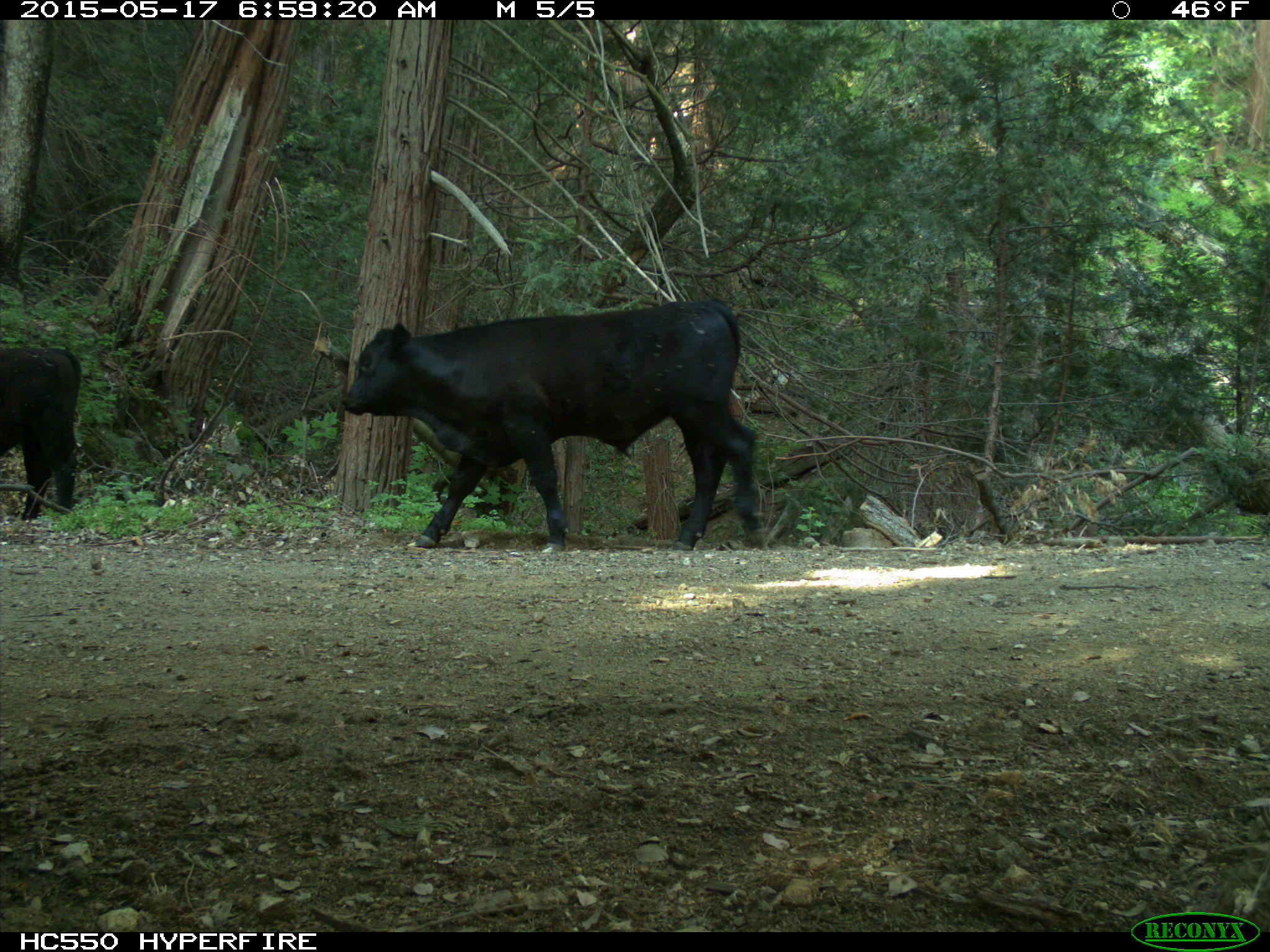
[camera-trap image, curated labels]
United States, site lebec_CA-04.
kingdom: Animalia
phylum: Chordata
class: Mammalia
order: Artiodactyla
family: Bovidae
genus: Bos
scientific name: Bos taurus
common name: domestic cow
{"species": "Bos taurus (domestic cow)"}